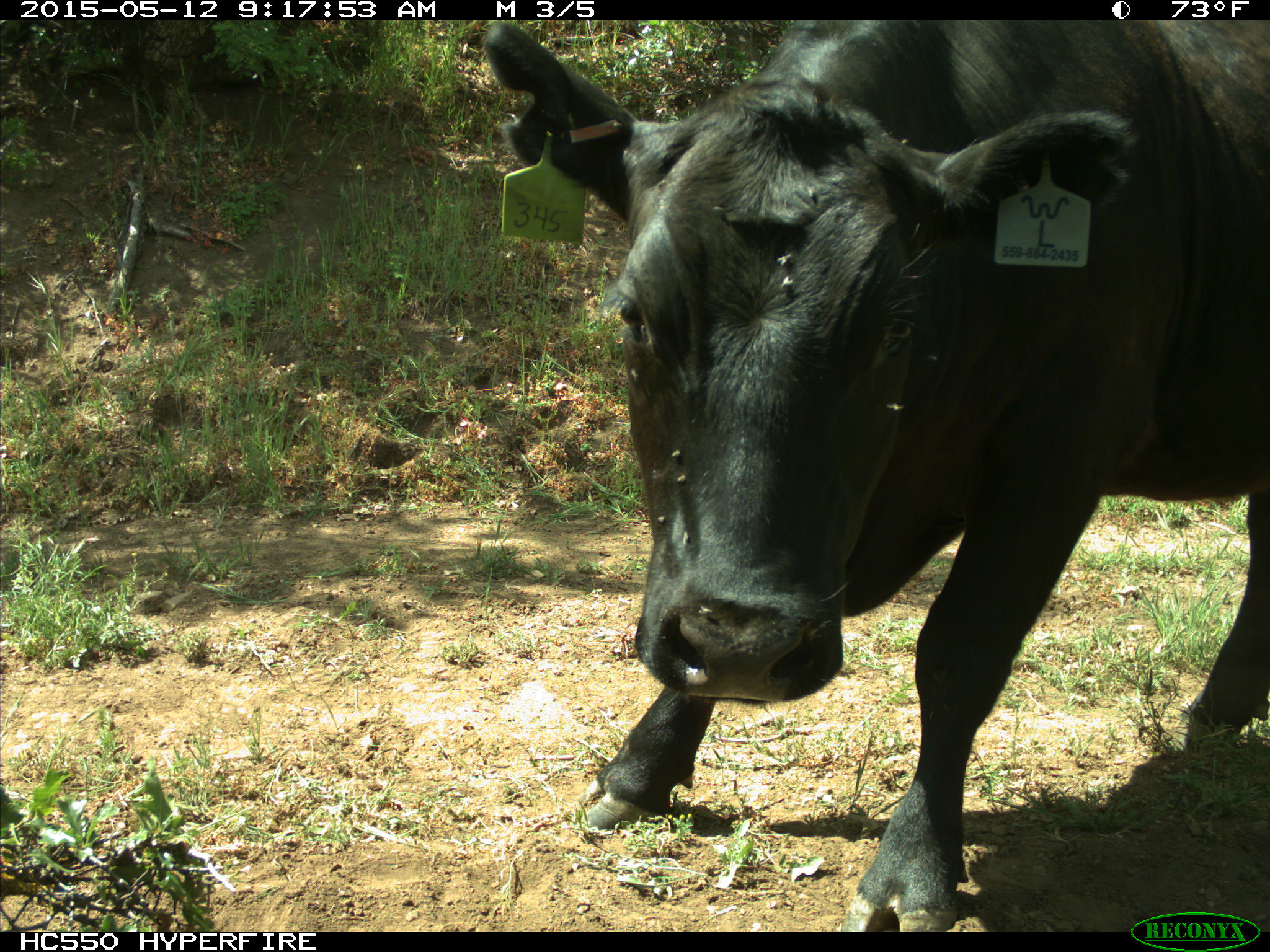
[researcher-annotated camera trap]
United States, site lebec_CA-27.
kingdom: Animalia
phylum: Chordata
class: Mammalia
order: Artiodactyla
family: Bovidae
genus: Bos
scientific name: Bos taurus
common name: domestic cow